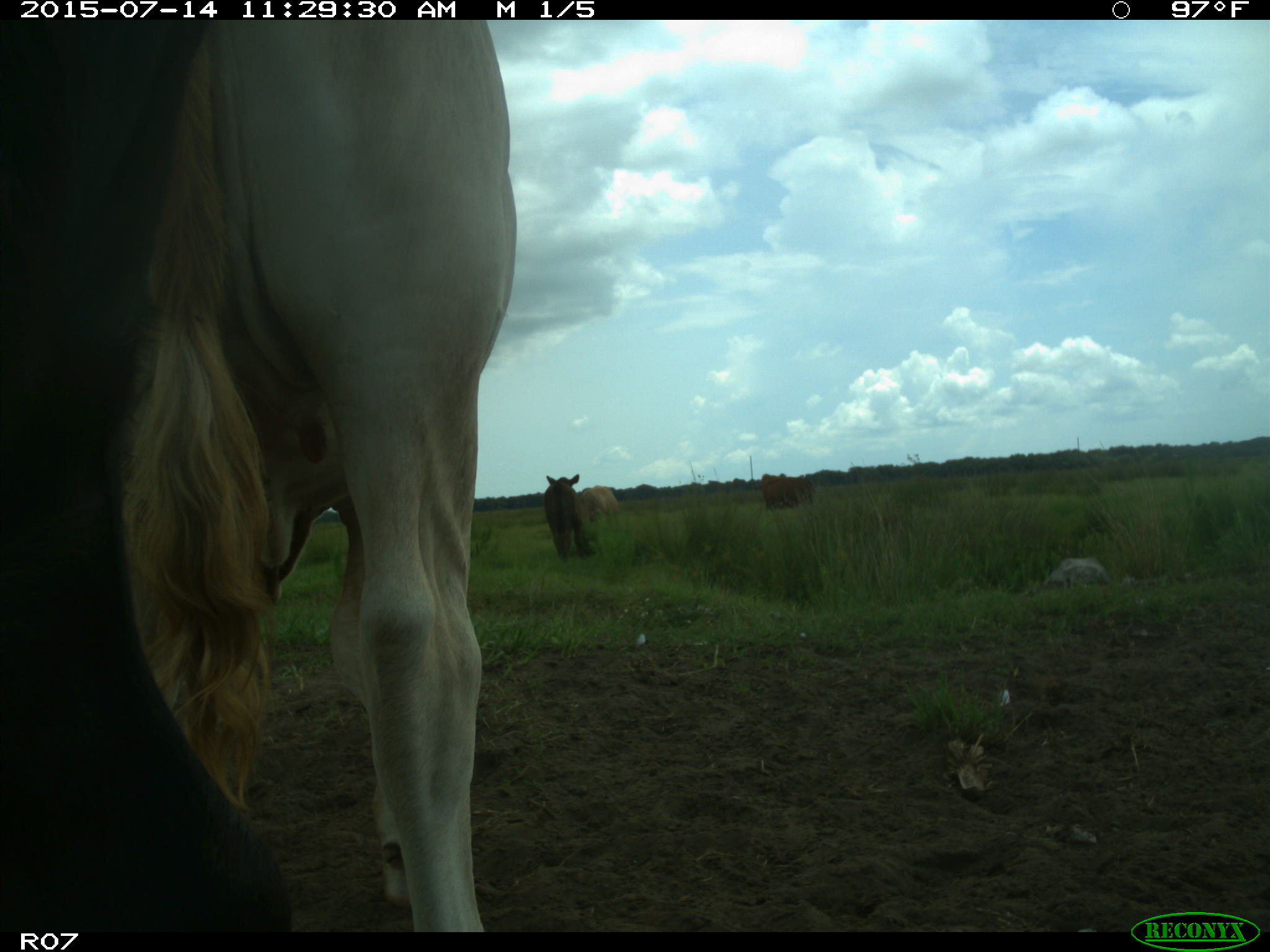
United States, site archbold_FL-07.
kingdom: Animalia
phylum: Chordata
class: Mammalia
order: Artiodactyla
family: Bovidae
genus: Bos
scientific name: Bos taurus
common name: domestic cow